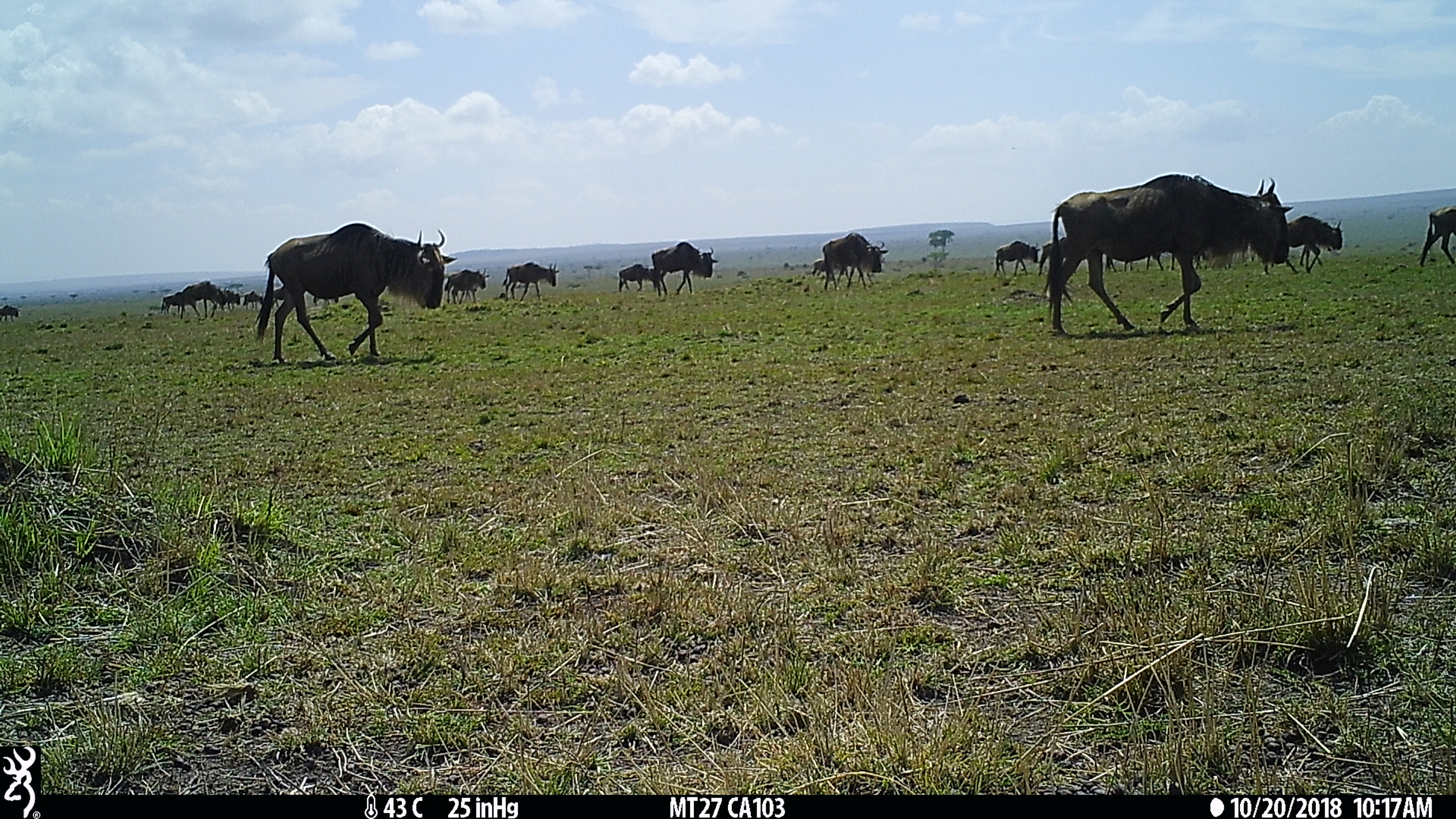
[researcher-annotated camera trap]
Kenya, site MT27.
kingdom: Animalia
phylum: Chordata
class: Mammalia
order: Artiodactyla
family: Bovidae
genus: Connochaetes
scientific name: Connochaetes taurinus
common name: blue wildebeest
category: wildebeest